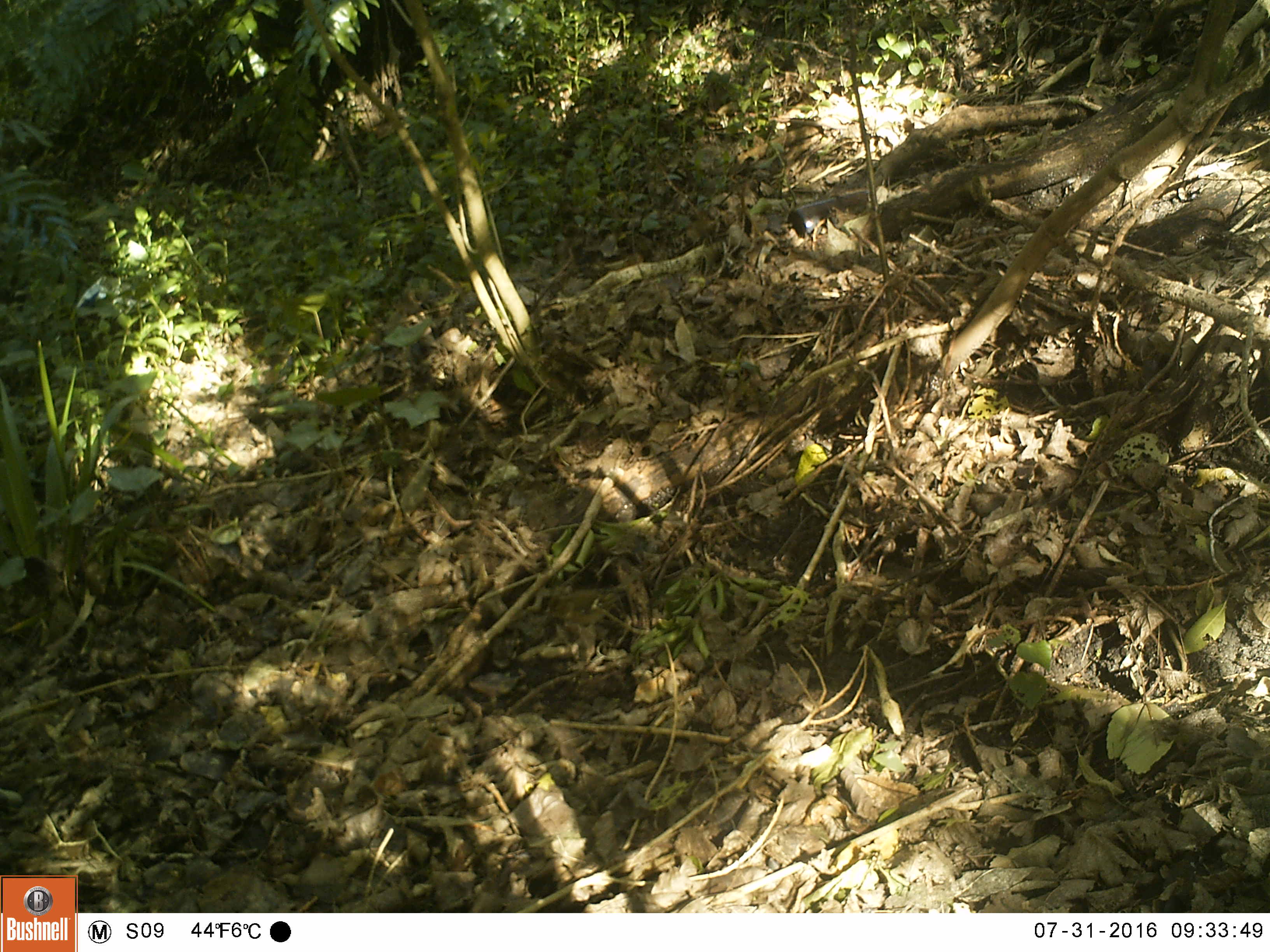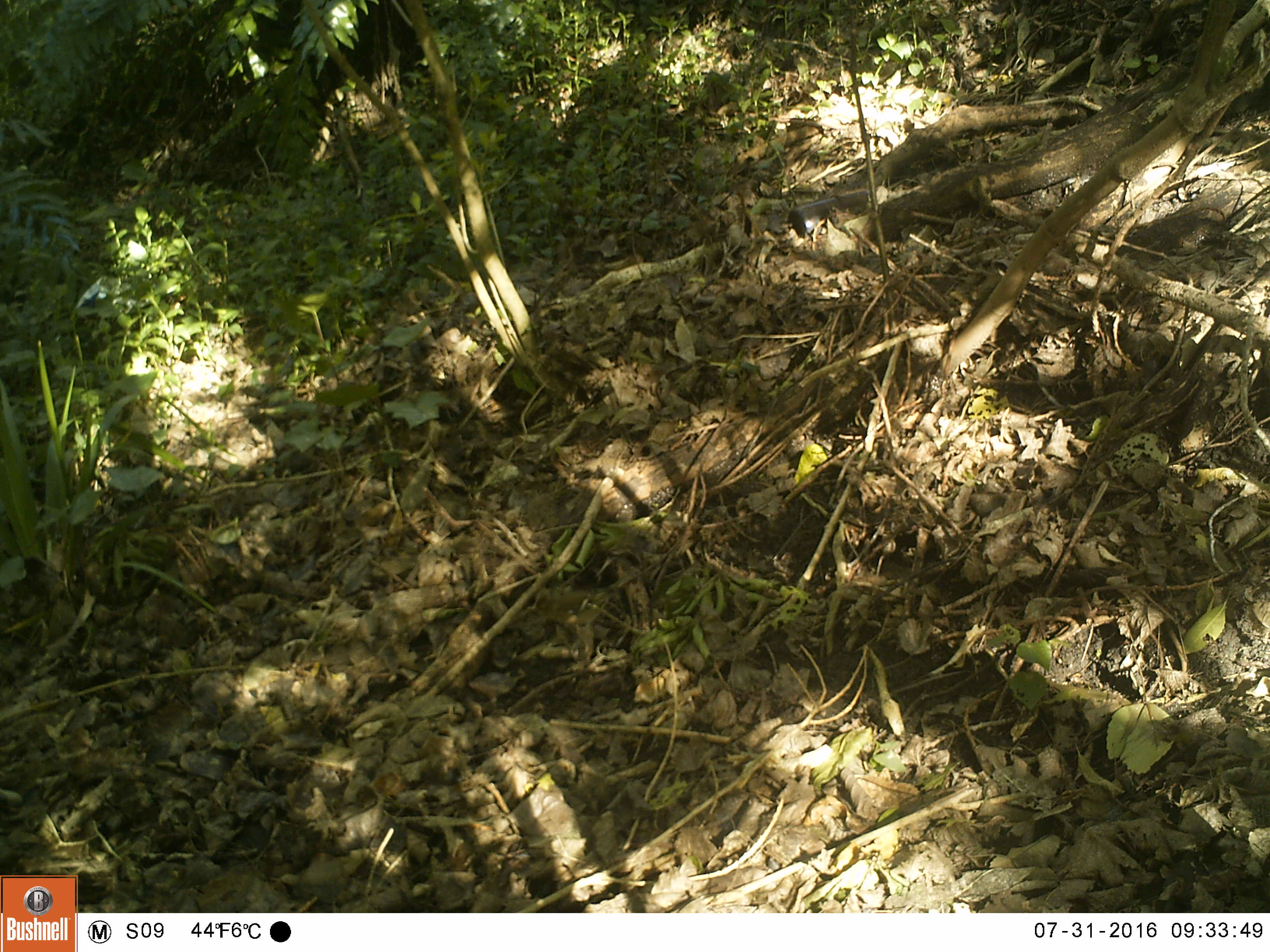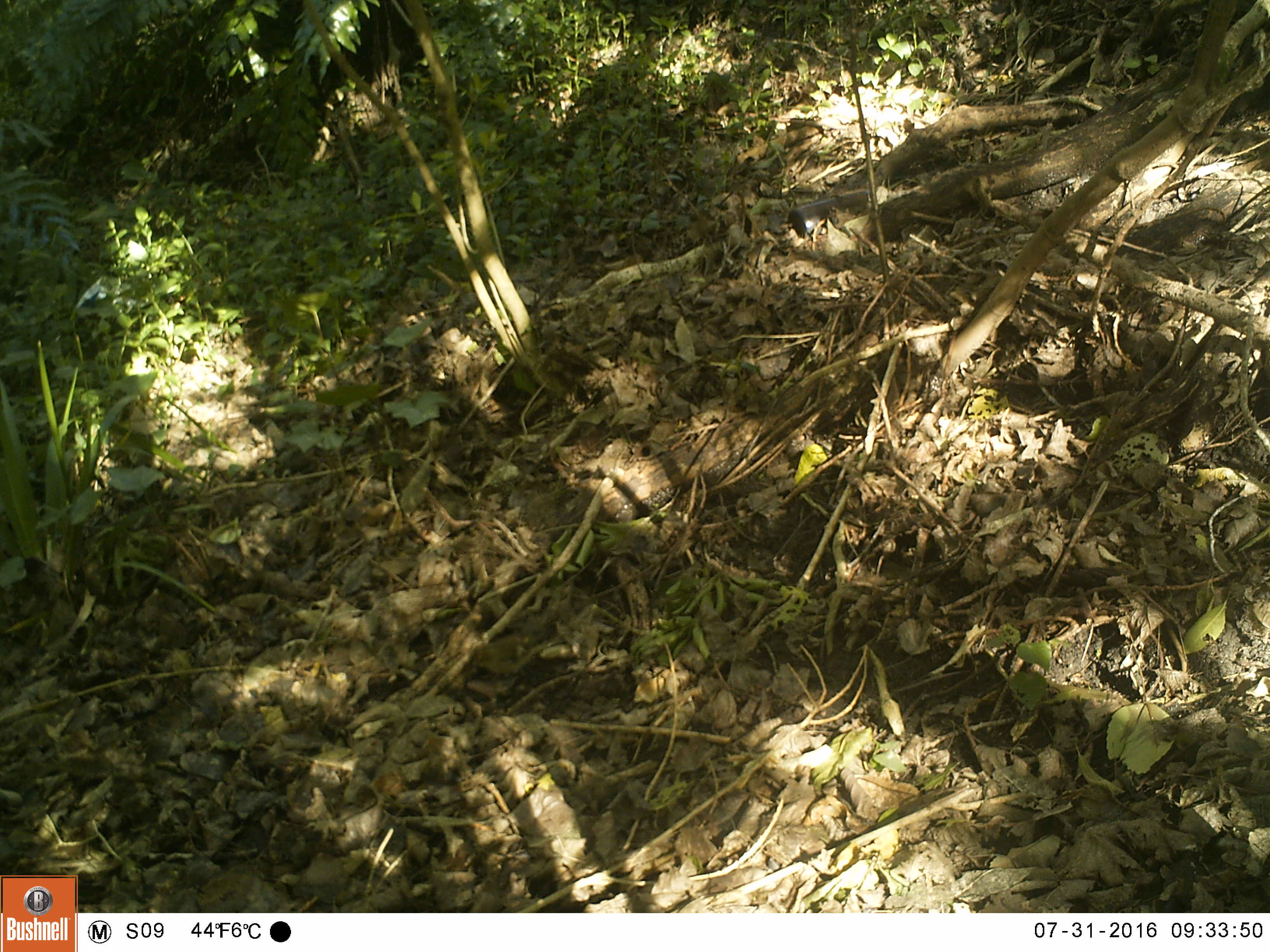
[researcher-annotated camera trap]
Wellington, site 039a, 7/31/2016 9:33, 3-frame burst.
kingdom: Animalia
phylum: Chordata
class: Aves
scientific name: Aves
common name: bird